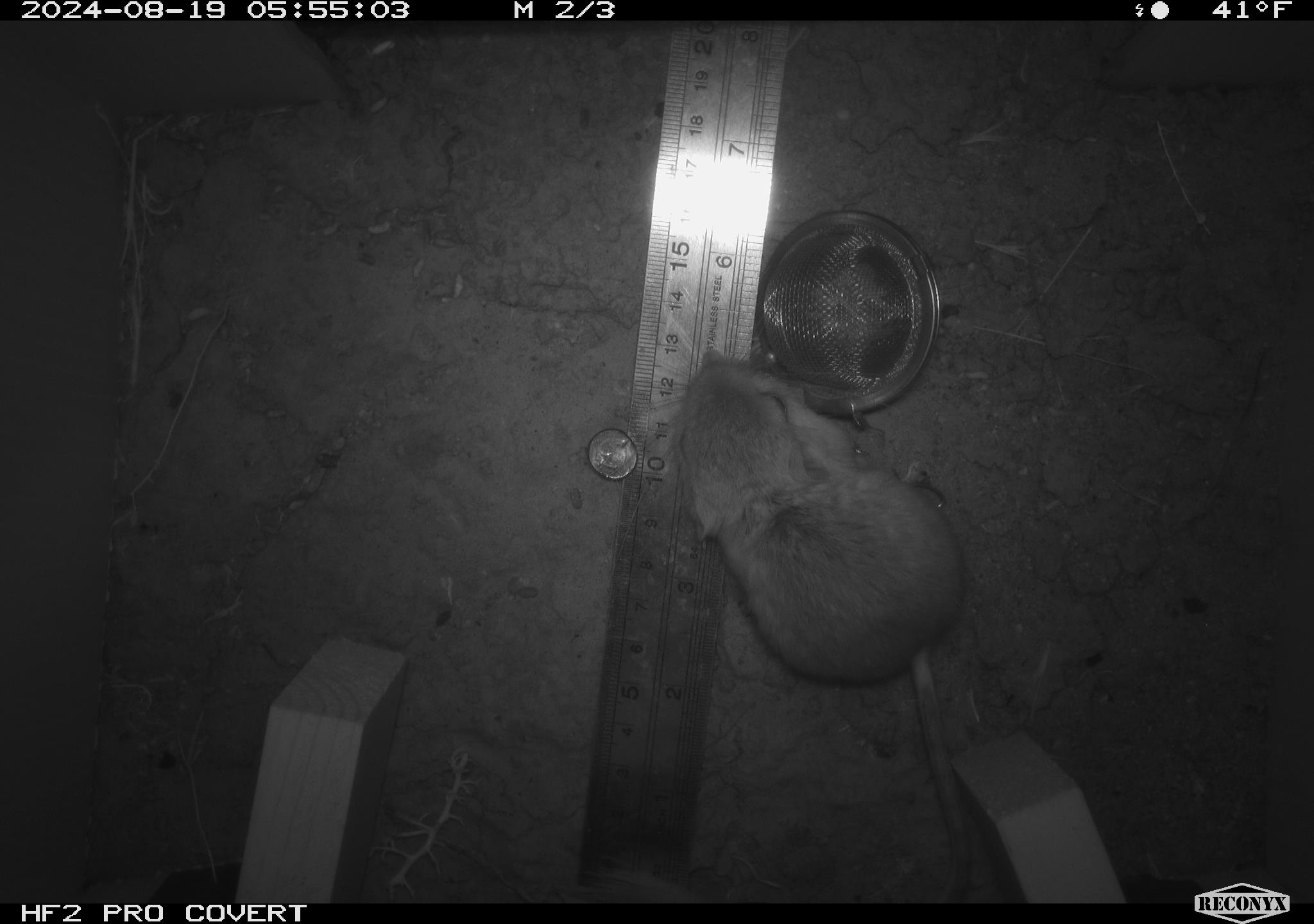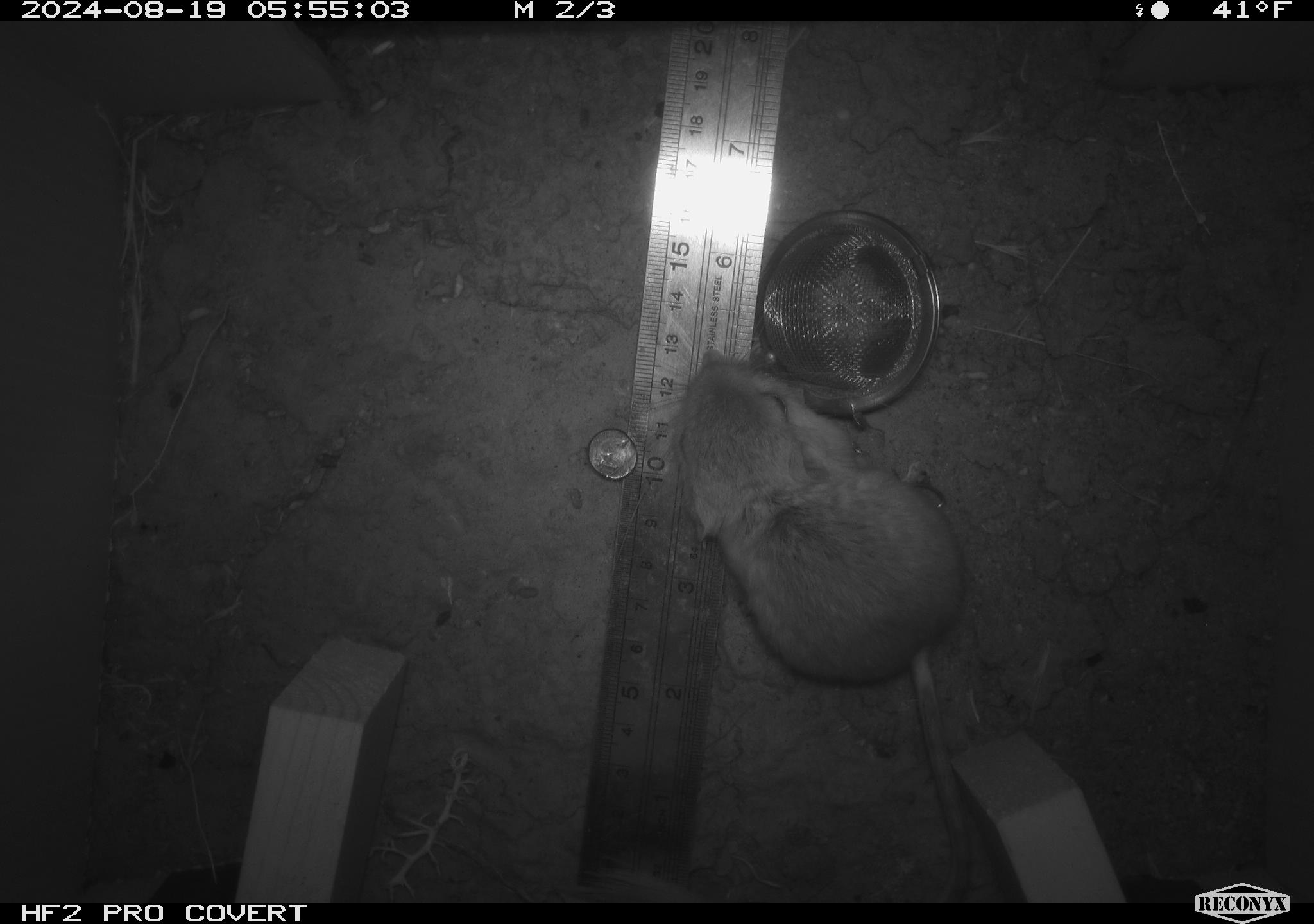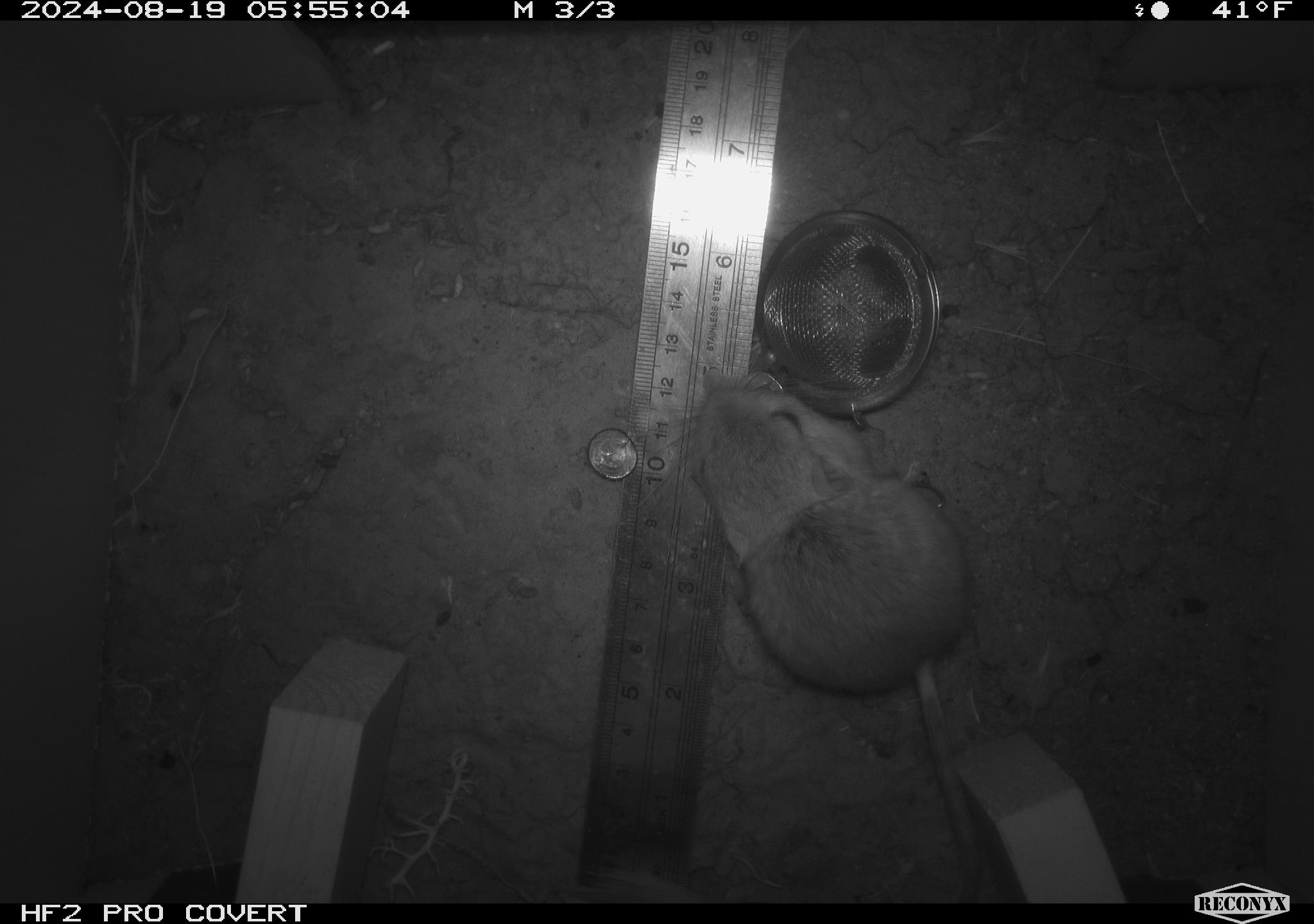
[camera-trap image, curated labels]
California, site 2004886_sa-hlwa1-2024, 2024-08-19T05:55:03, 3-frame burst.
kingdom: Animalia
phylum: Chordata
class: Mammalia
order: Rodentia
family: Heteromyidae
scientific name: Heteromyidae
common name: kangaroo rats and pocket mice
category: heteromyidae family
Heteromyidae family (kangaroo rats and pocket mice) (Heteromyidae).